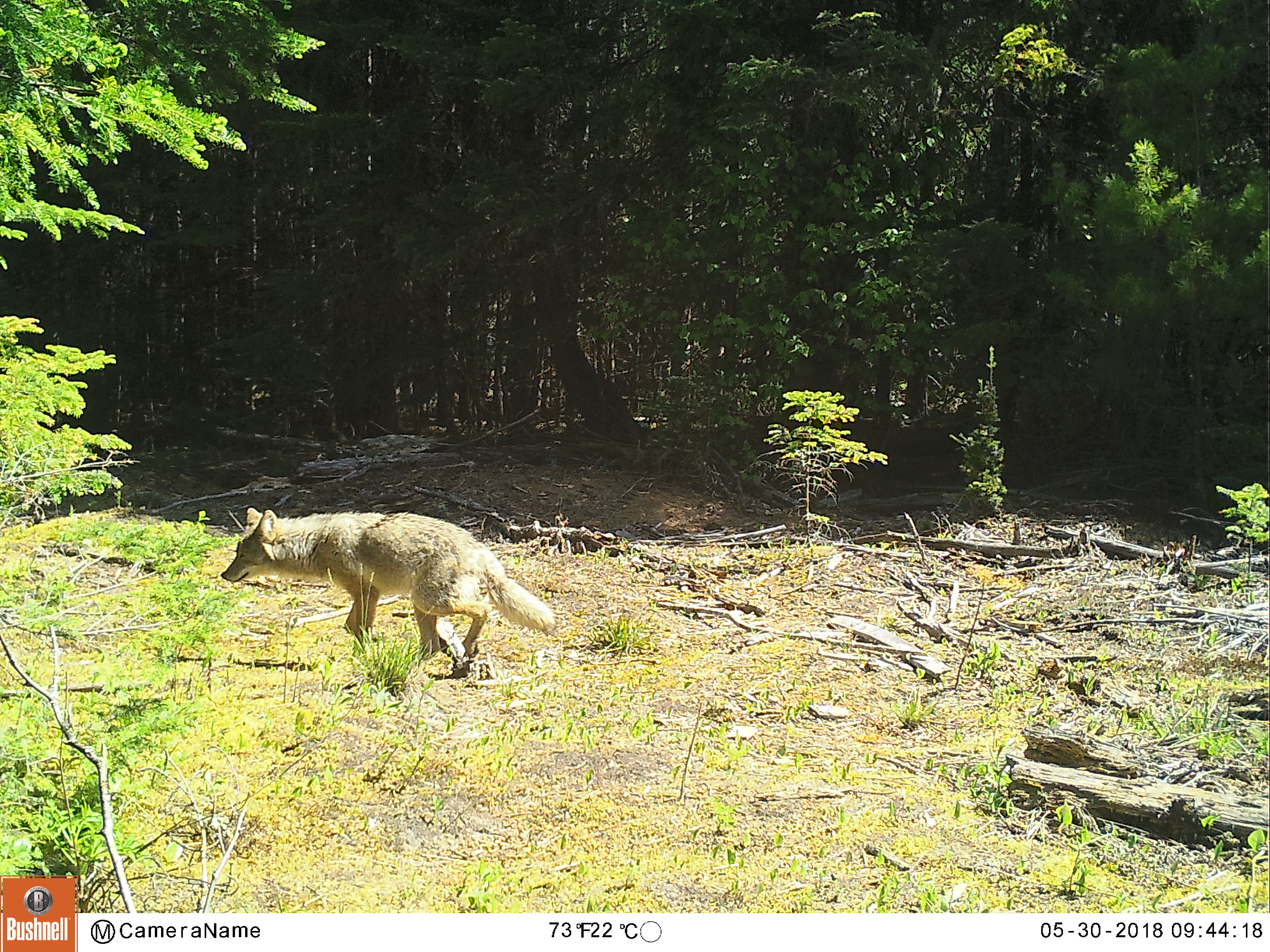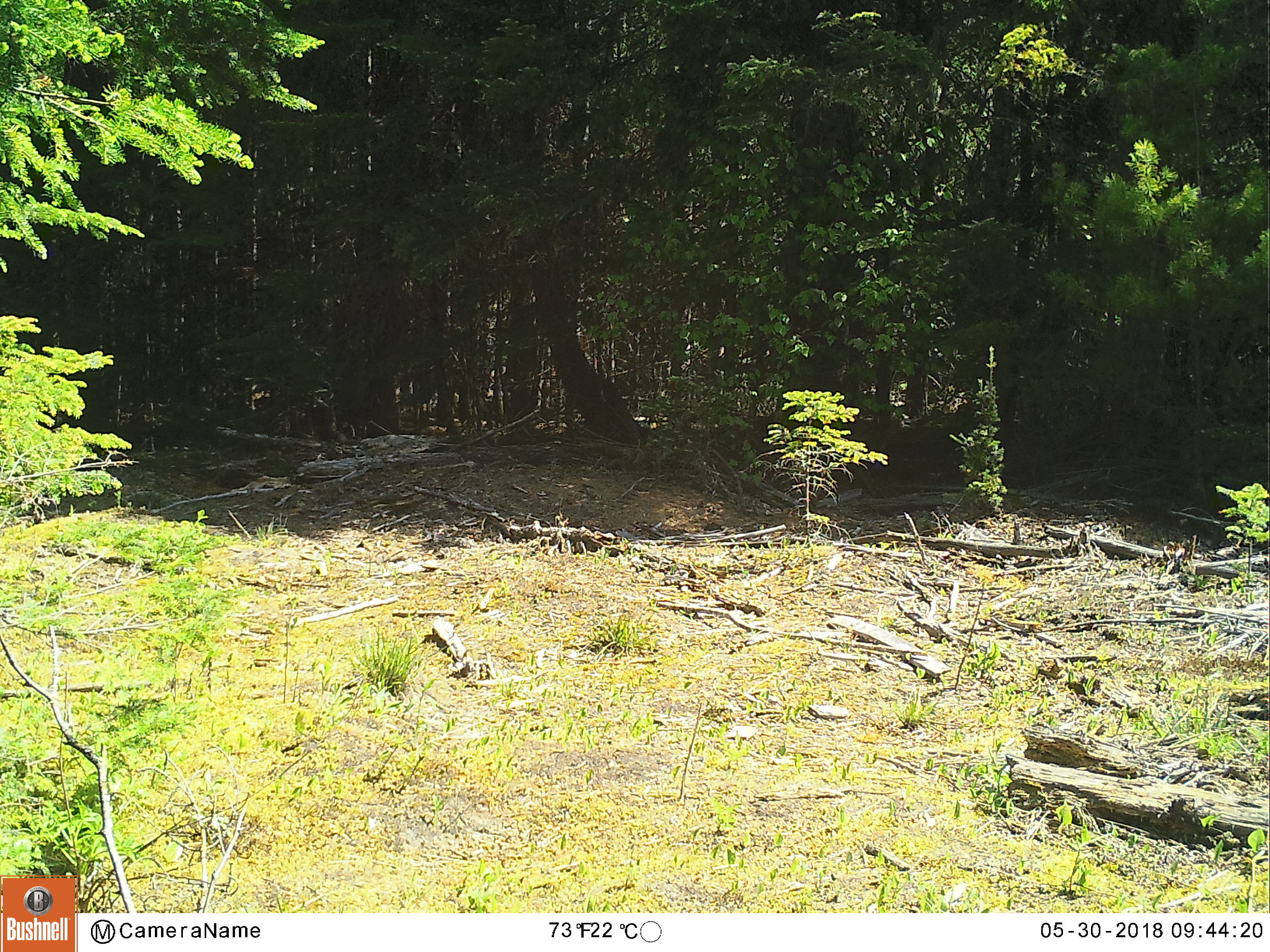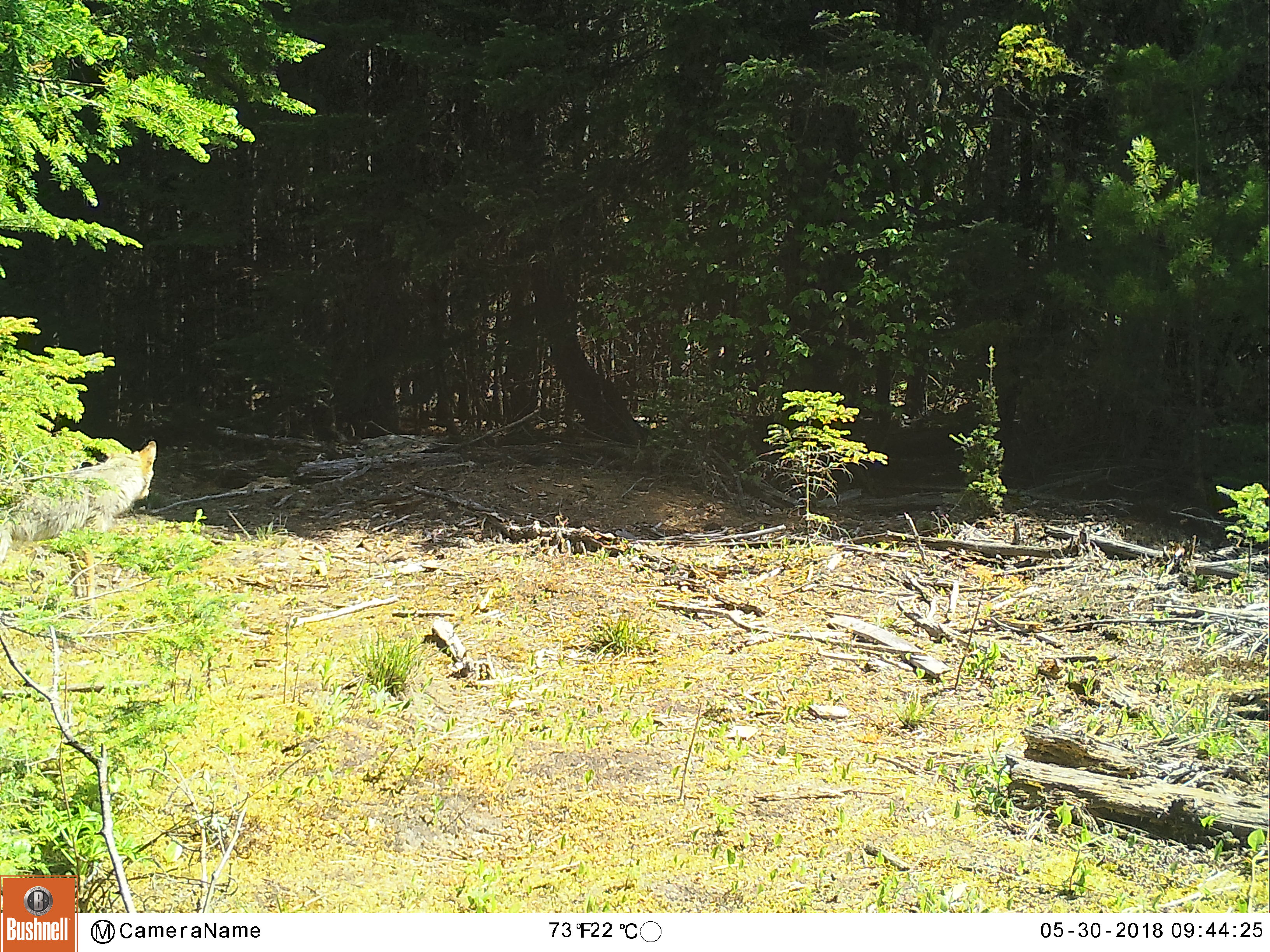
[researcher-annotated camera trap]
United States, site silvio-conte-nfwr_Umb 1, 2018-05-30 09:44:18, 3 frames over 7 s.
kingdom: Animalia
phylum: Chordata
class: Mammalia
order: Carnivora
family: Canidae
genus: Canis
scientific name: Canis latrans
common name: coyote